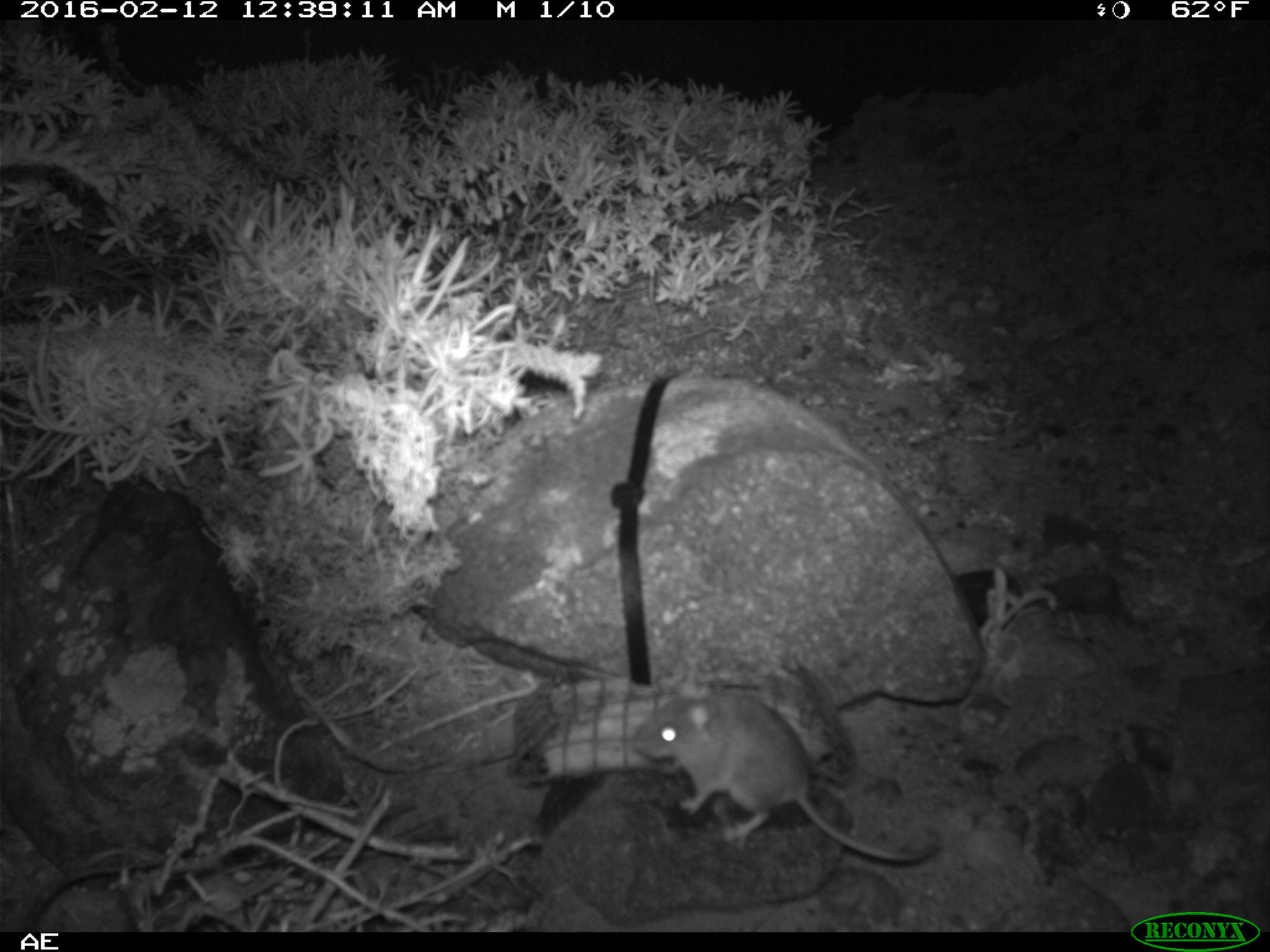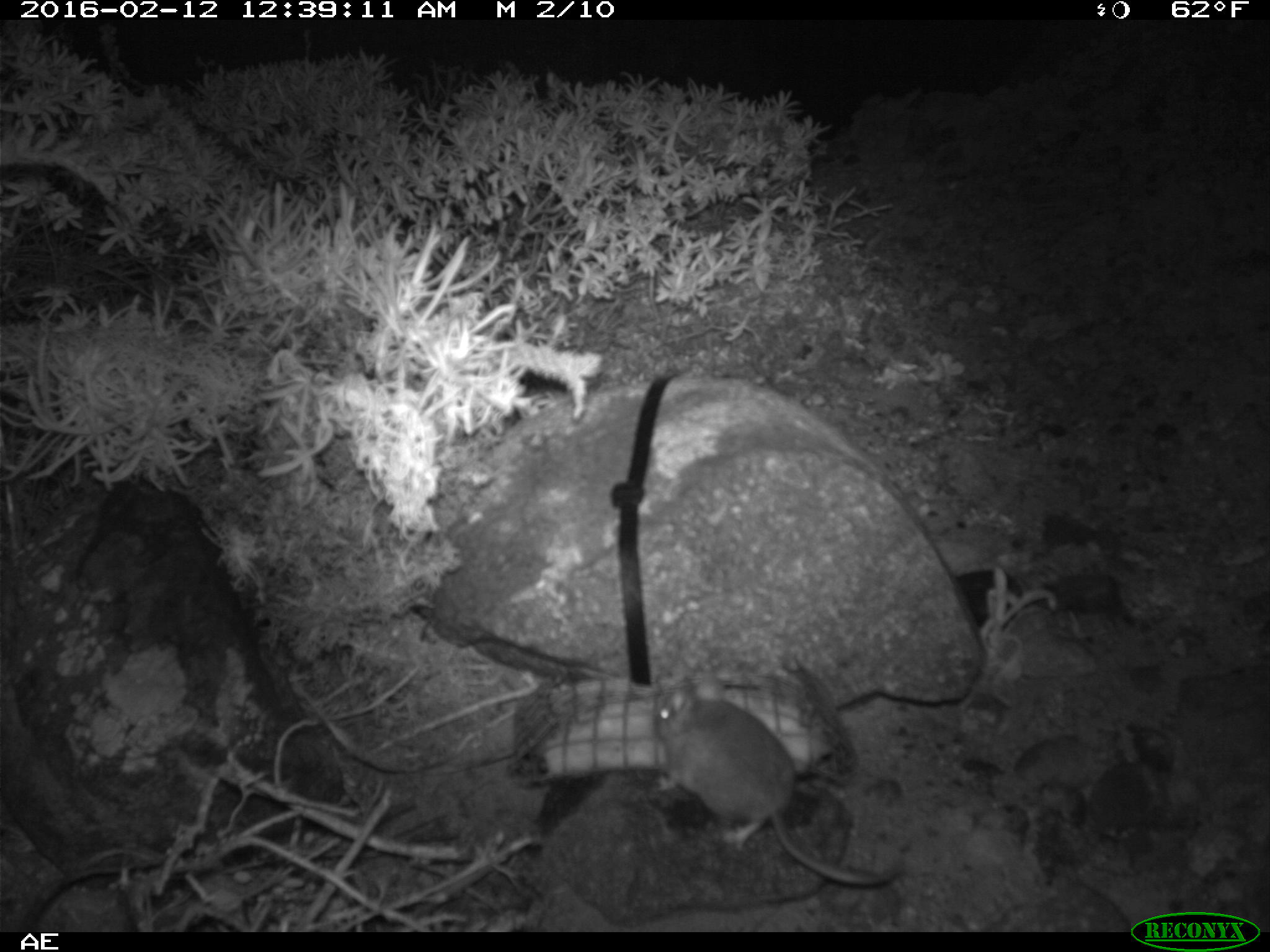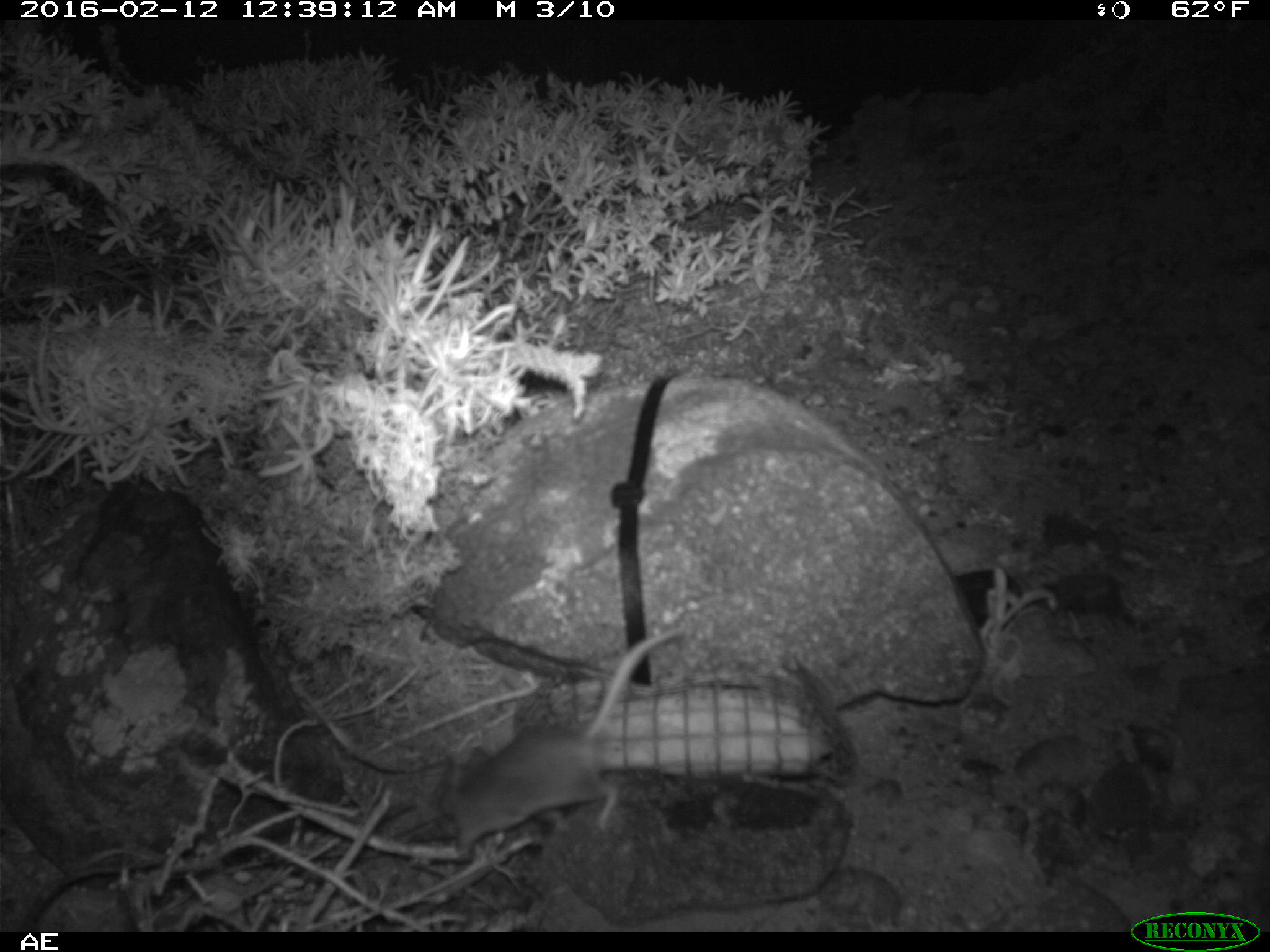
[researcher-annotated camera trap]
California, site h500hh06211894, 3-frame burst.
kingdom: Animalia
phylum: Chordata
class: Mammalia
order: Rodentia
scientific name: Rodentia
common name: rodent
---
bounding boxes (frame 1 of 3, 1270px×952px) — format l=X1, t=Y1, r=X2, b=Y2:
rodent: l=631, t=671, r=942, b=866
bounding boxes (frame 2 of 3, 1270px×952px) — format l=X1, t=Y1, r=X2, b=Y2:
rodent: l=651, t=671, r=904, b=888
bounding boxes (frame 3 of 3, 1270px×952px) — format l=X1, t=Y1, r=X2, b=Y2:
rodent: l=435, t=627, r=682, b=853